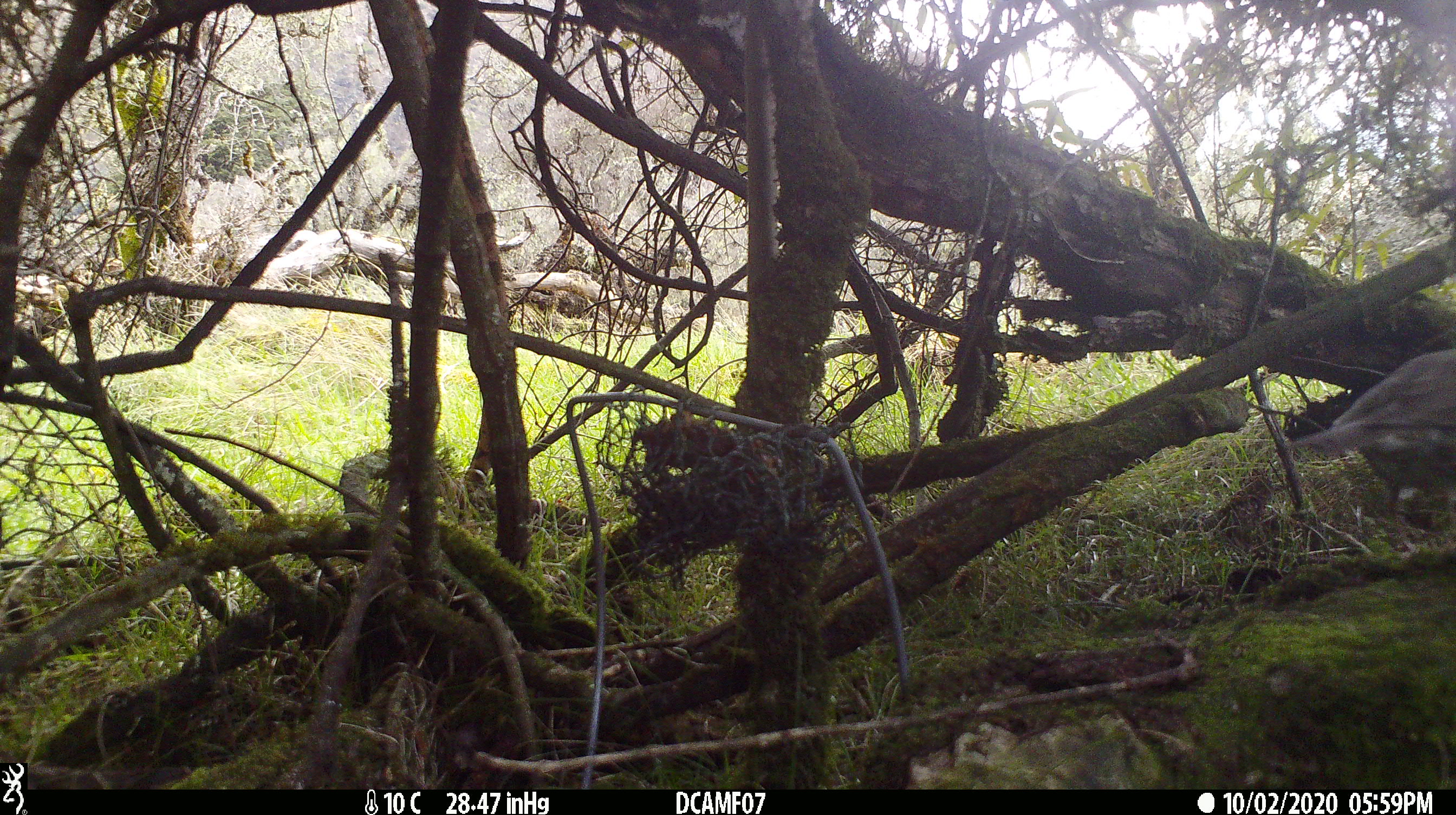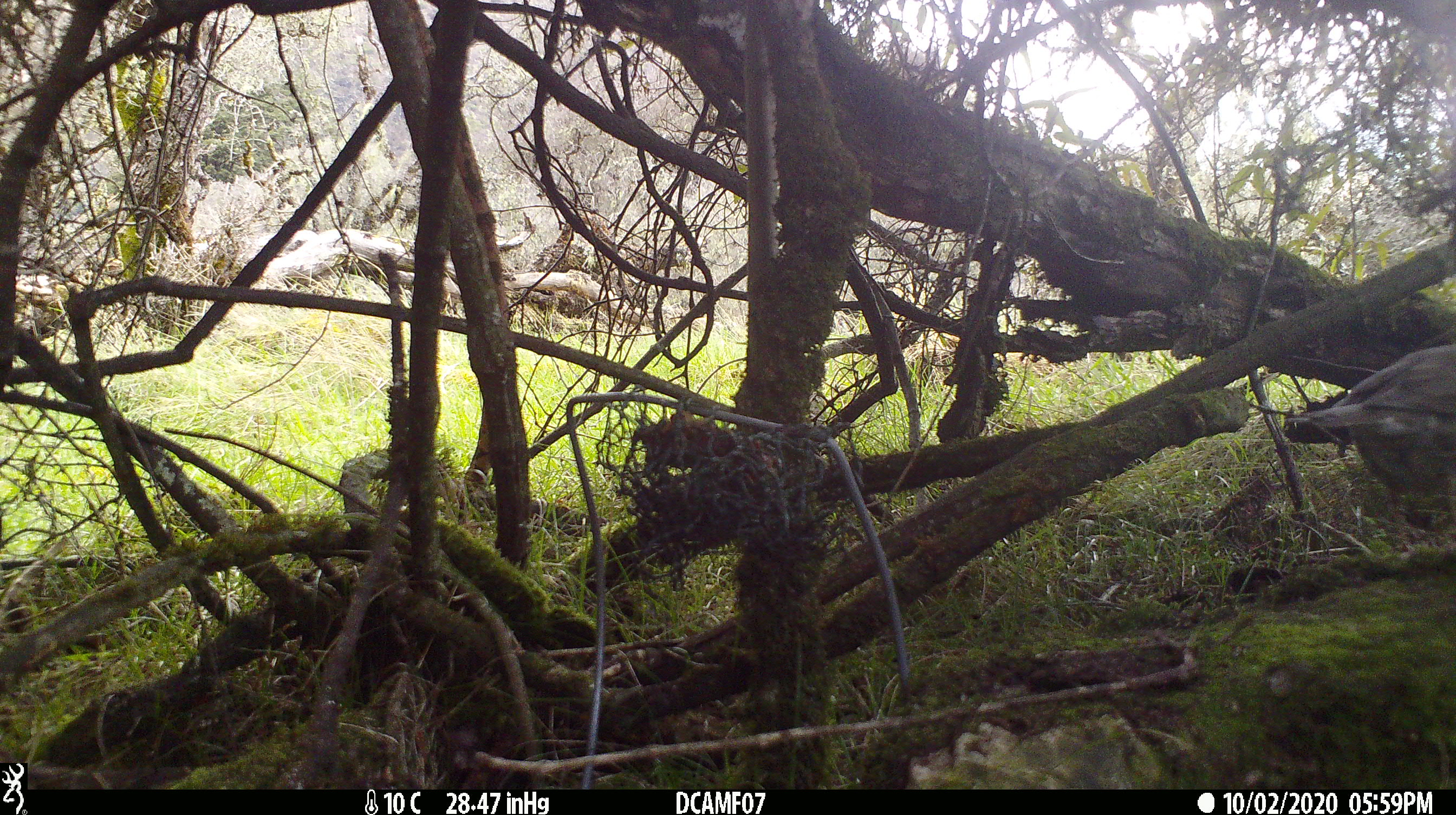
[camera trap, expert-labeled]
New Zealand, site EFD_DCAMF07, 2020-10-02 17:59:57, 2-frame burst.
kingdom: Animalia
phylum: Chordata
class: Aves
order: Passeriformes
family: Turdidae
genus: Turdus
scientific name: Turdus philomelos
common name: song thrush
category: thrush